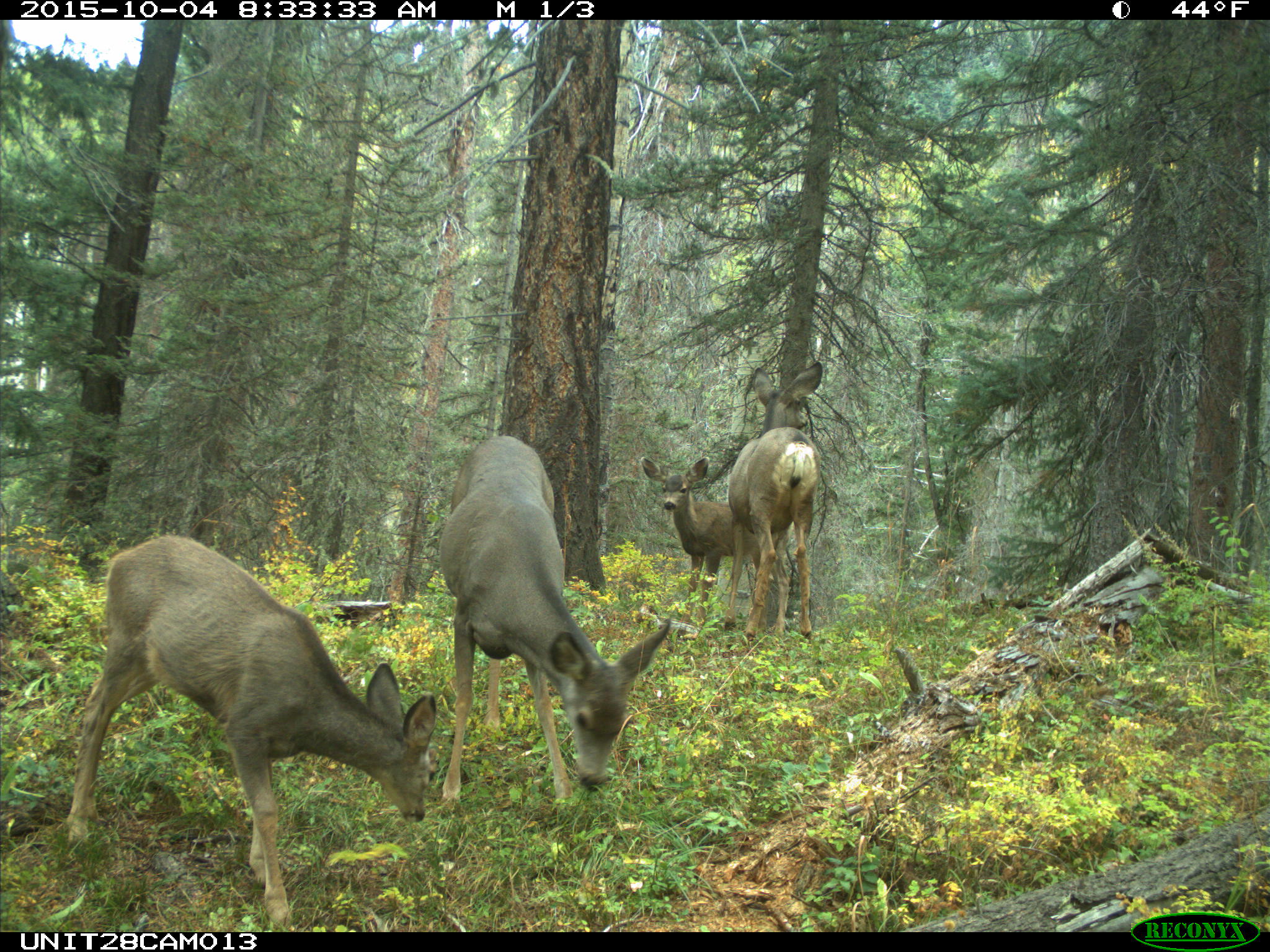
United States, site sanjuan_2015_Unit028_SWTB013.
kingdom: Animalia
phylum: Chordata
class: Mammalia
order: Artiodactyla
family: Cervidae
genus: Odocoileus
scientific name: Odocoileus hemionus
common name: mule deer